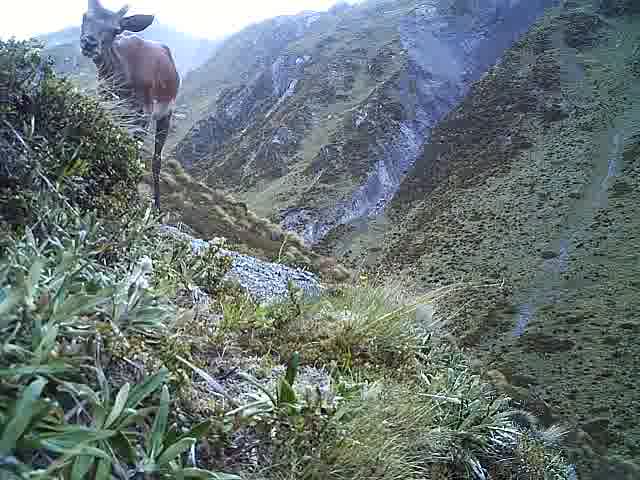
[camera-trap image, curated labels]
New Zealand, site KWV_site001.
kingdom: Animalia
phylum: Chordata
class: Mammalia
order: Artiodactyla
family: Cervidae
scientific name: Cervidae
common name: deer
Deer (Cervidae).